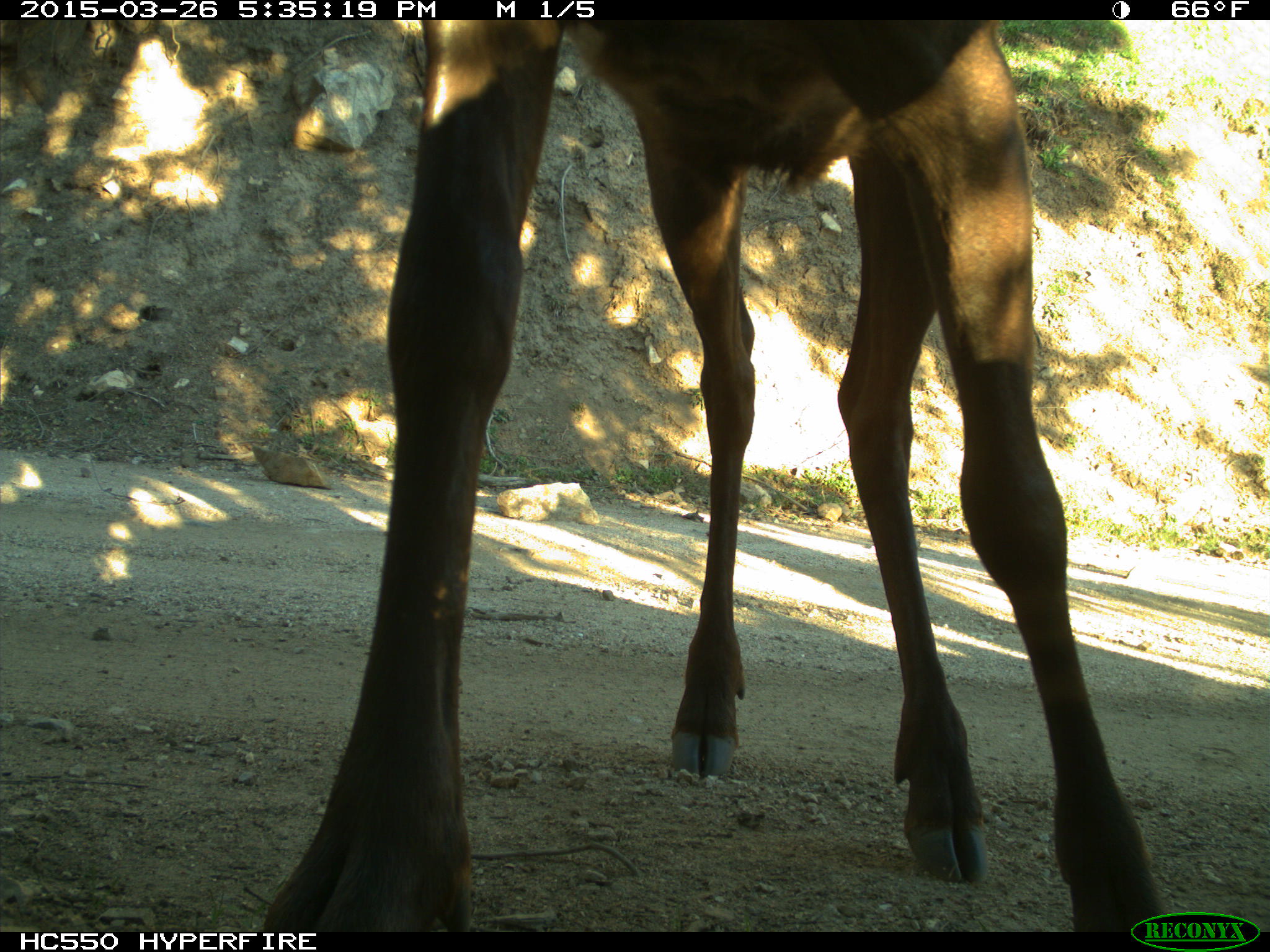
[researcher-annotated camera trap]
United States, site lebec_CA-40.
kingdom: Animalia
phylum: Chordata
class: Mammalia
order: Artiodactyla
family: Cervidae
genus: Cervus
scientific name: Cervus canadensis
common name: elk